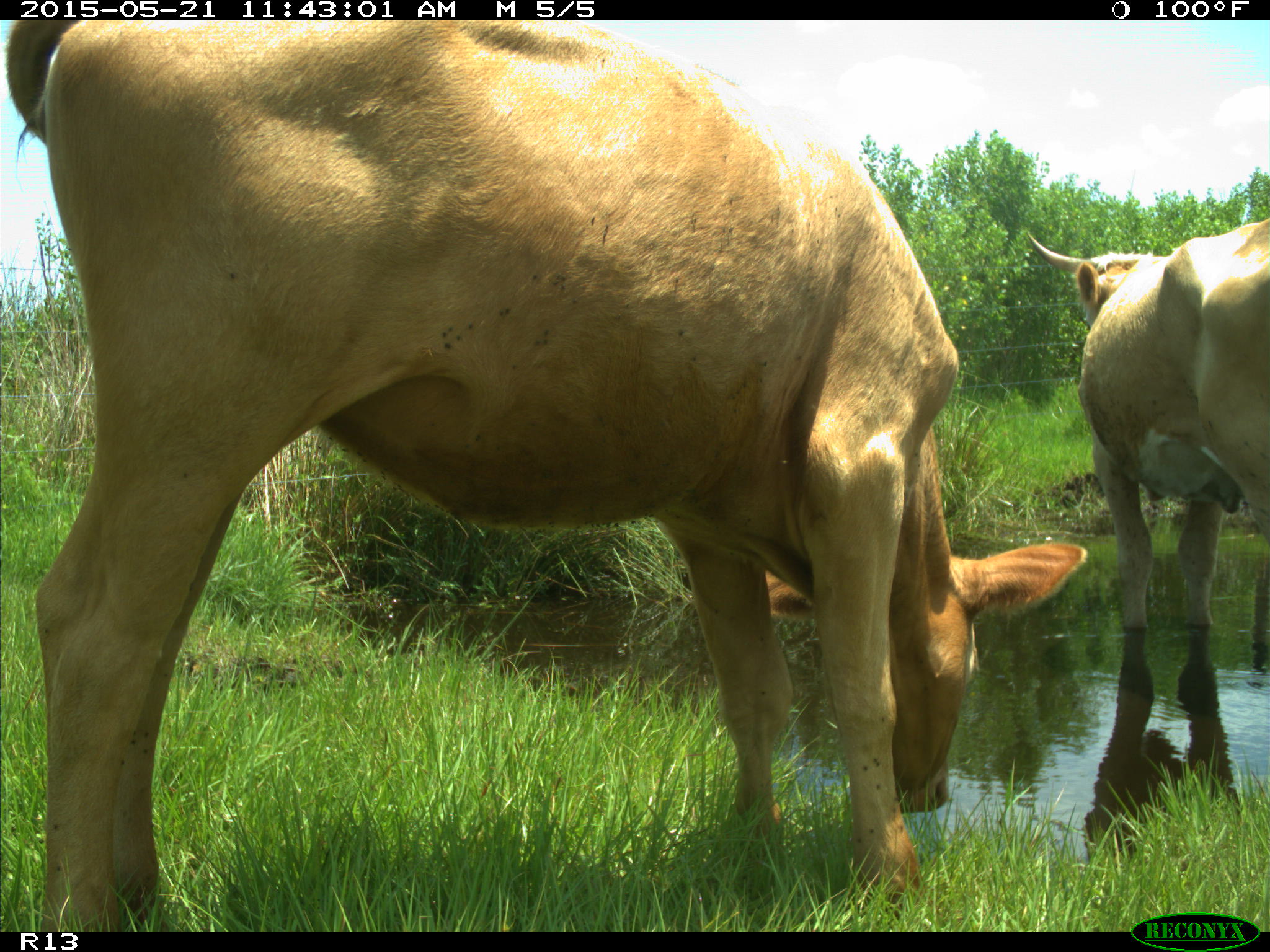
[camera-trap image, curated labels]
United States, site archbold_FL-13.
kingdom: Animalia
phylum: Chordata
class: Mammalia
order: Artiodactyla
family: Bovidae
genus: Bos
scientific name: Bos taurus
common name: domestic cow